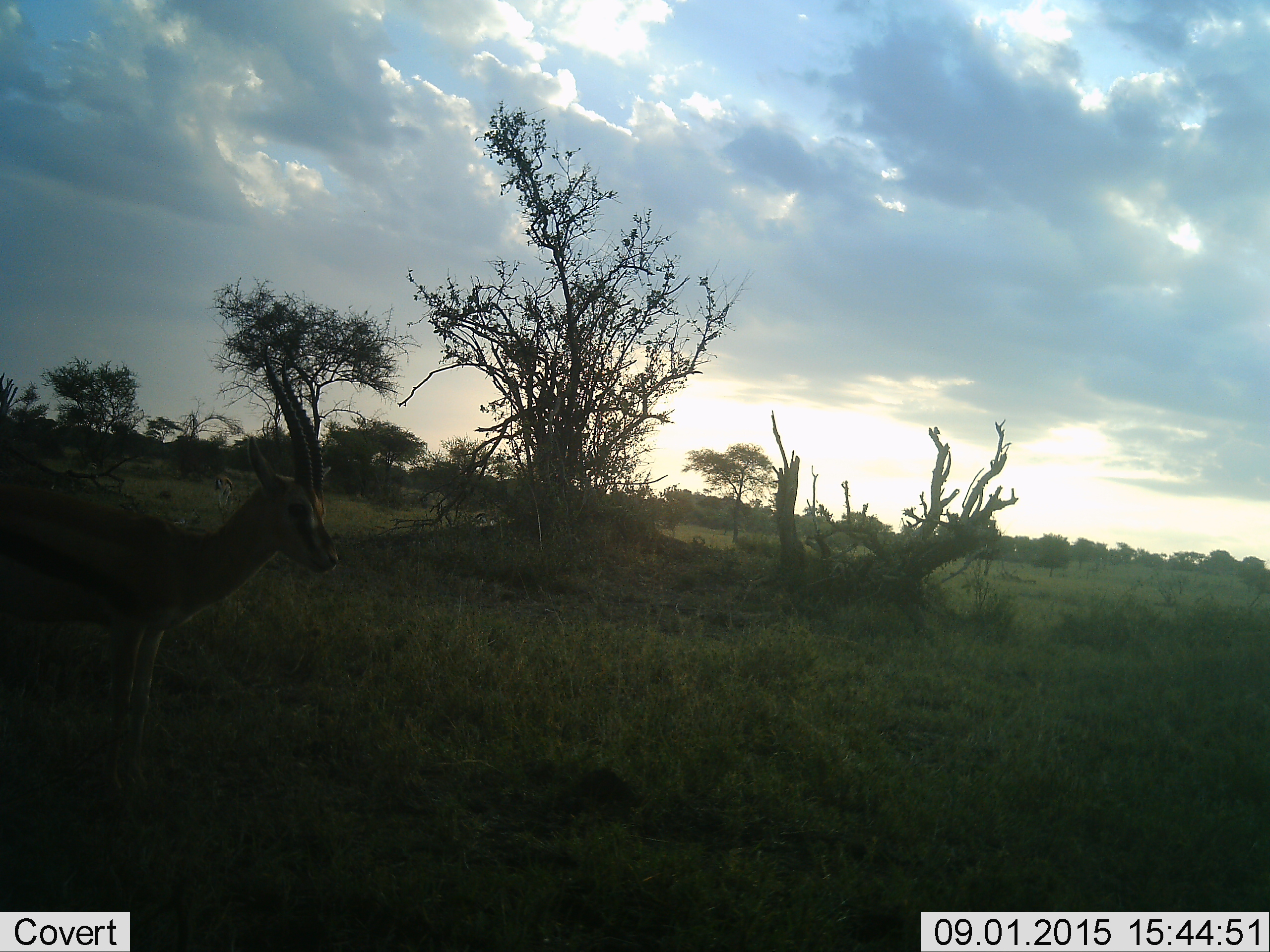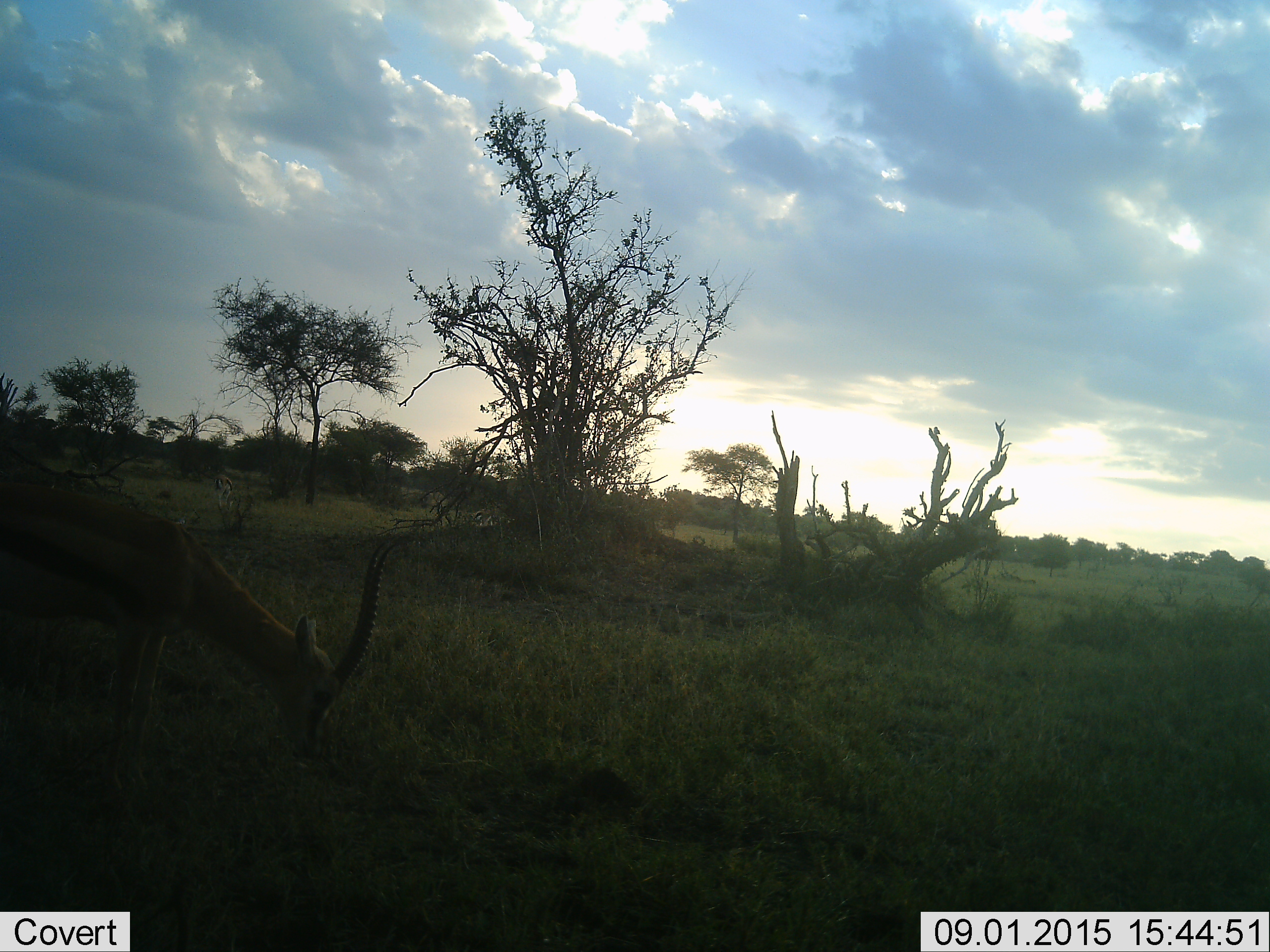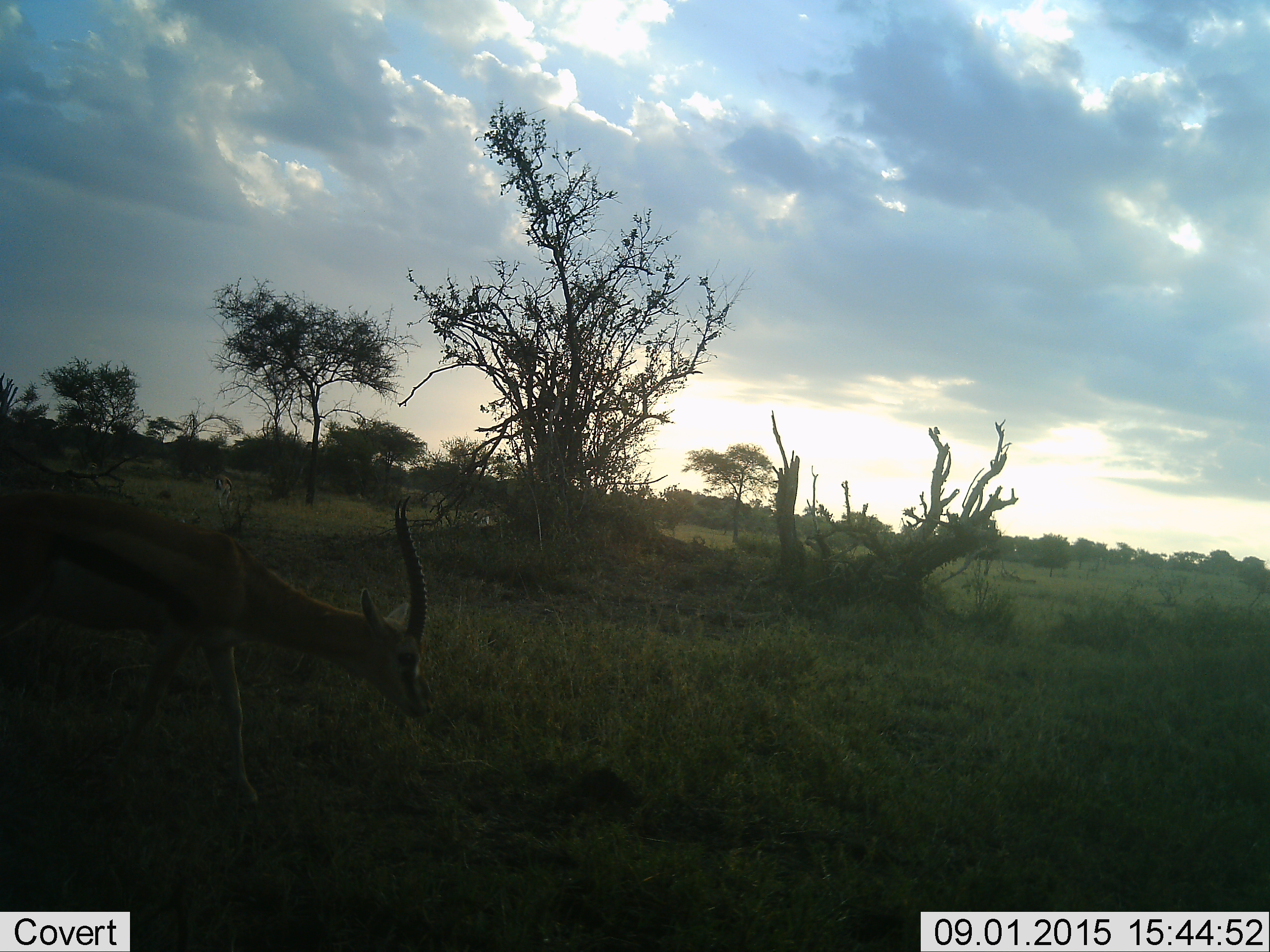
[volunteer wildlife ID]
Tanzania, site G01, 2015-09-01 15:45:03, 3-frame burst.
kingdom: Animalia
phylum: Chordata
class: Mammalia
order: Artiodactyla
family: Bovidae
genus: Eudorcas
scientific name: Eudorcas thomsonii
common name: thomson's gazelle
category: gazellethomsons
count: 1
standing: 79%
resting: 0%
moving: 36%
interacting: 0%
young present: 0%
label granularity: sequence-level